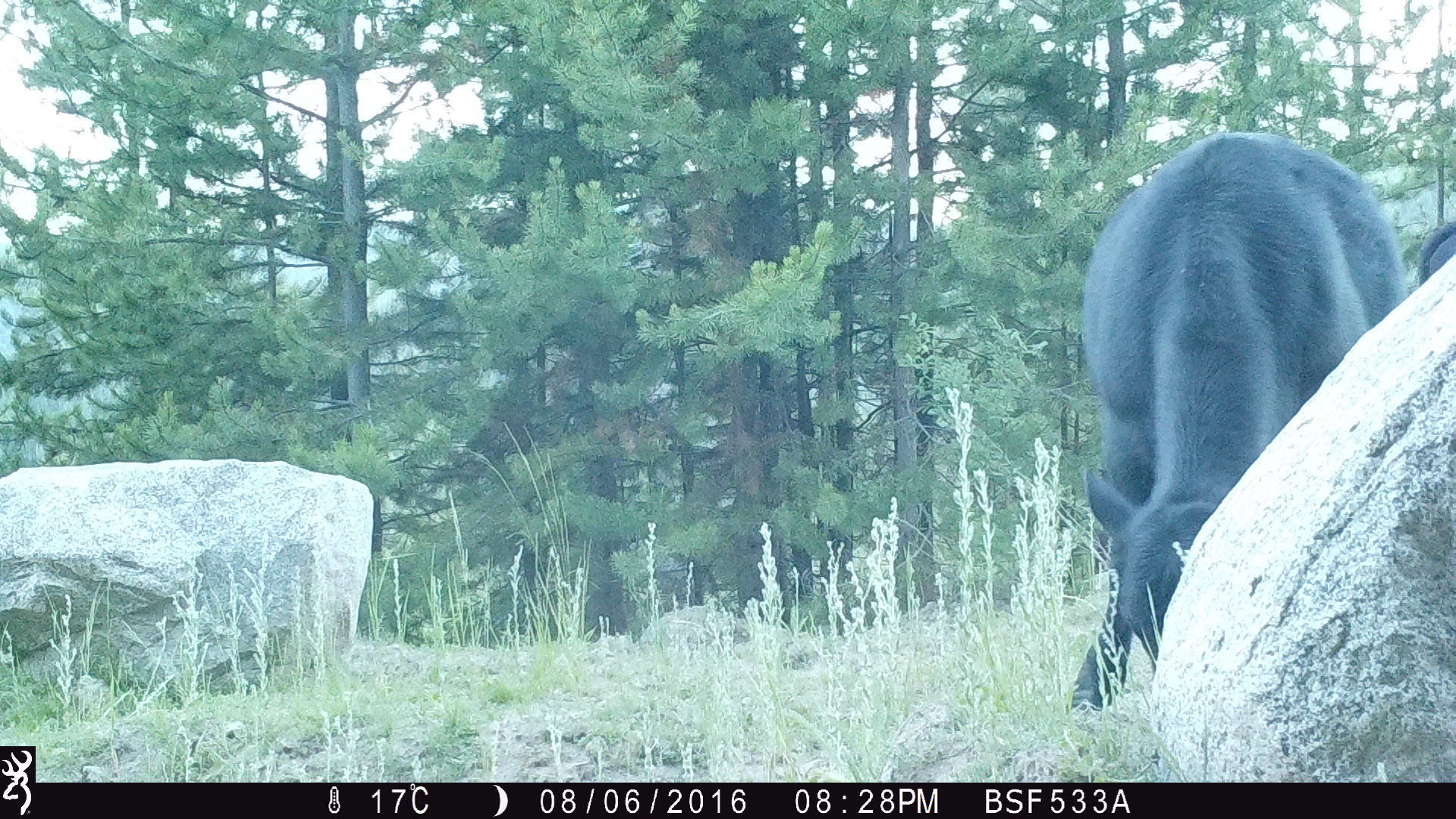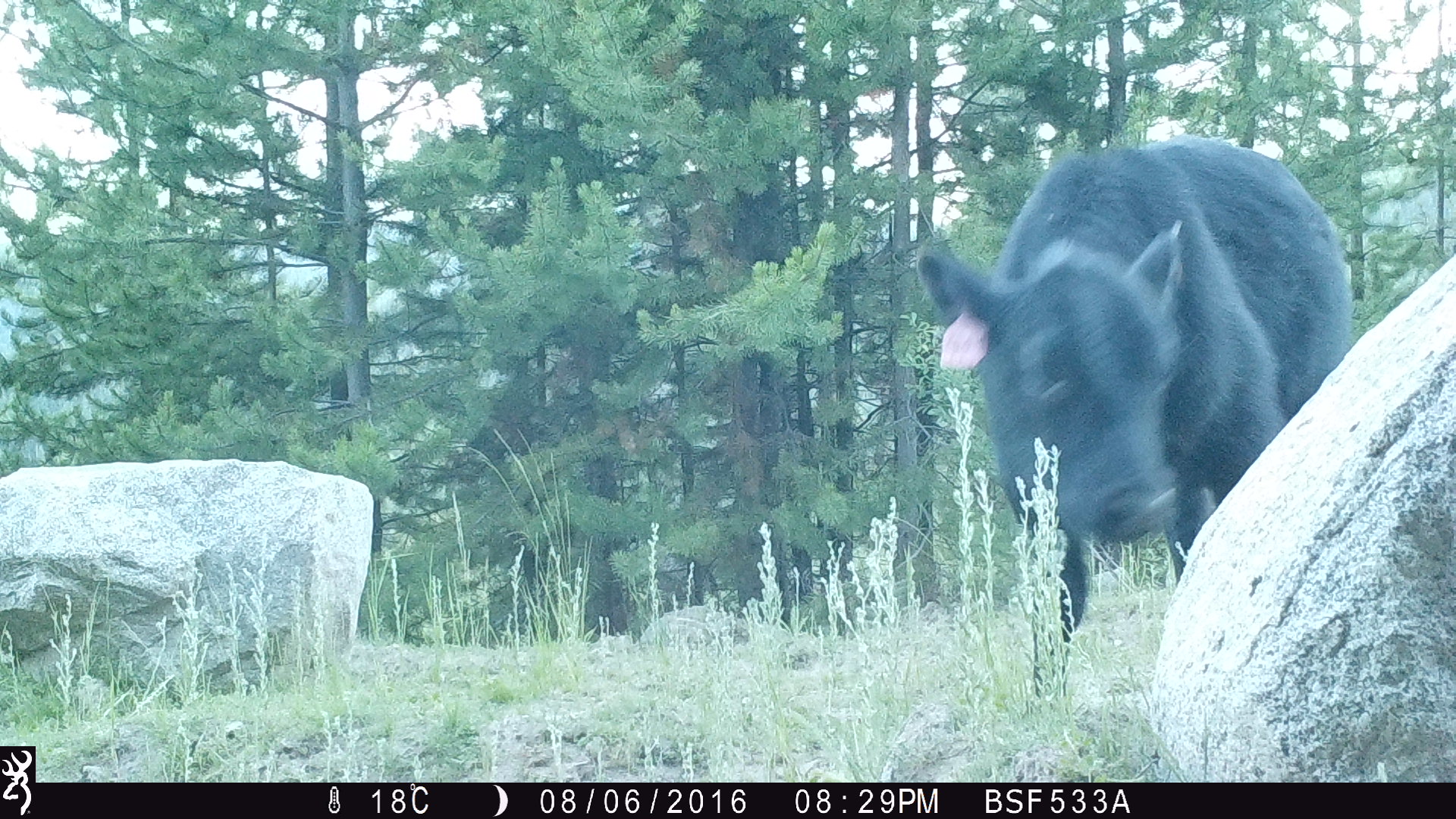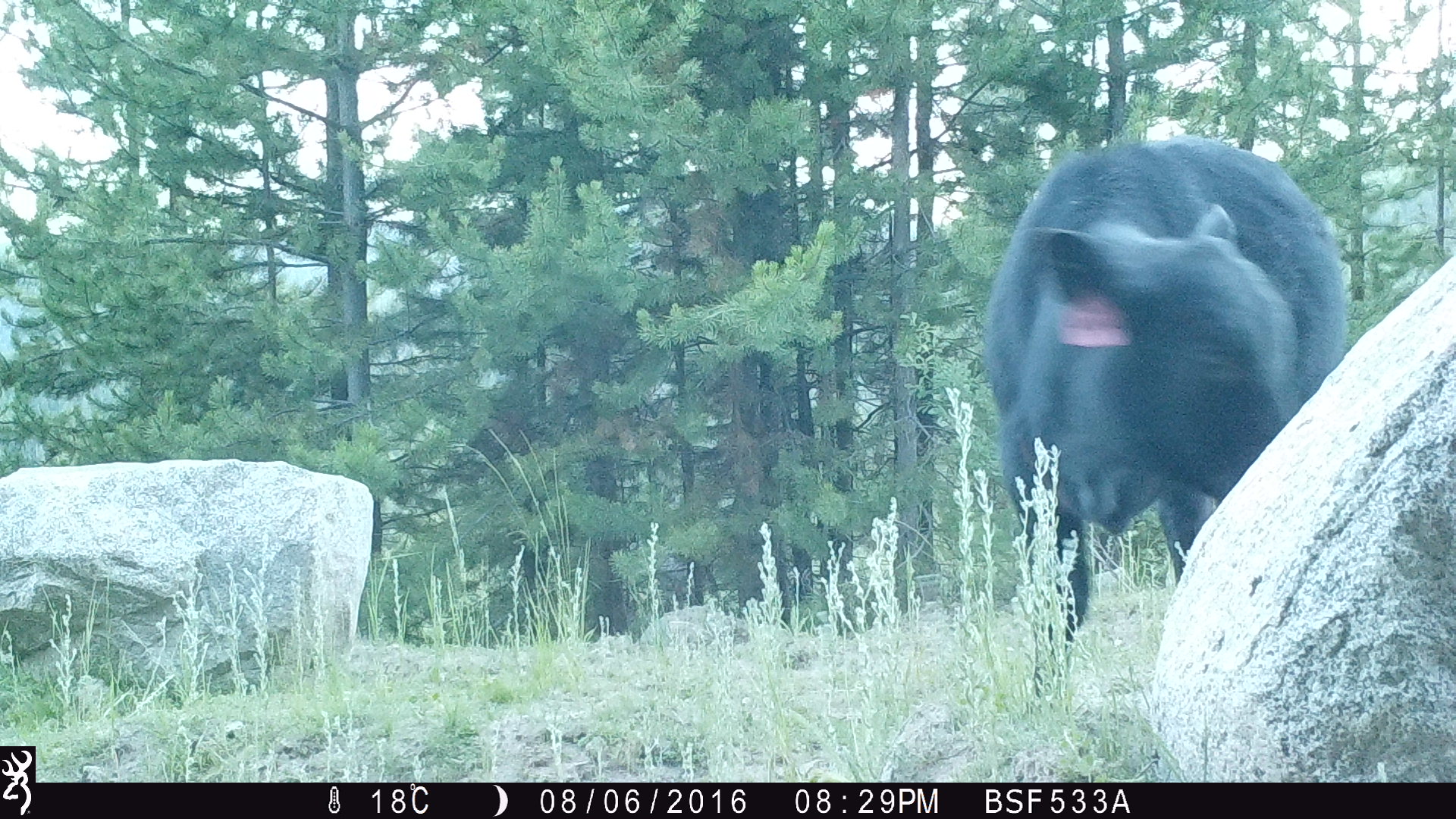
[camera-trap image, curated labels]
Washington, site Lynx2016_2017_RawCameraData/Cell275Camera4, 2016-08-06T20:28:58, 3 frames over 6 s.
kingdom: Animalia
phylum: Chordata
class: Mammalia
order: Artiodactyla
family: Bovidae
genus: Bos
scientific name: Bos taurus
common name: domestic cattle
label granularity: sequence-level